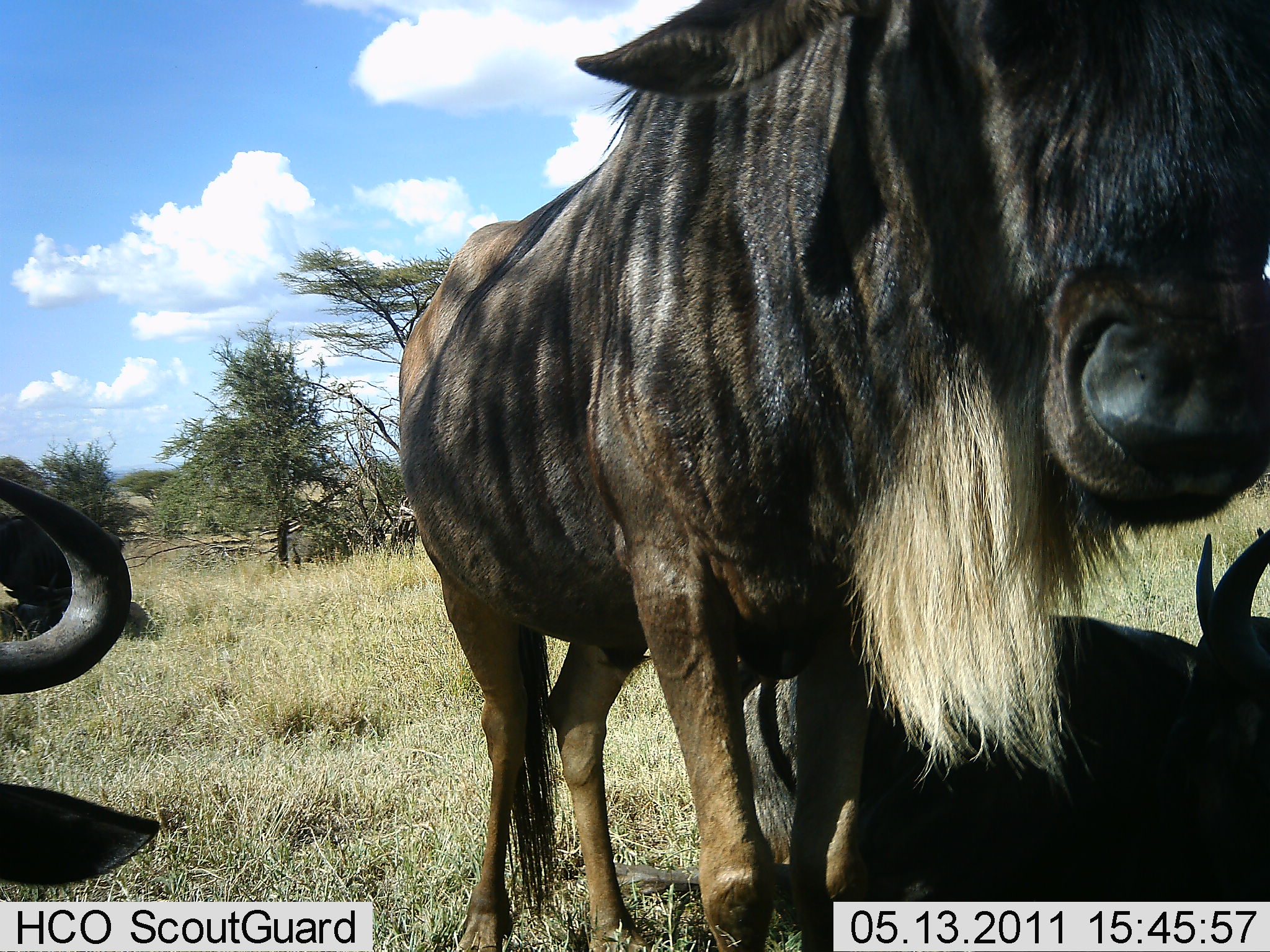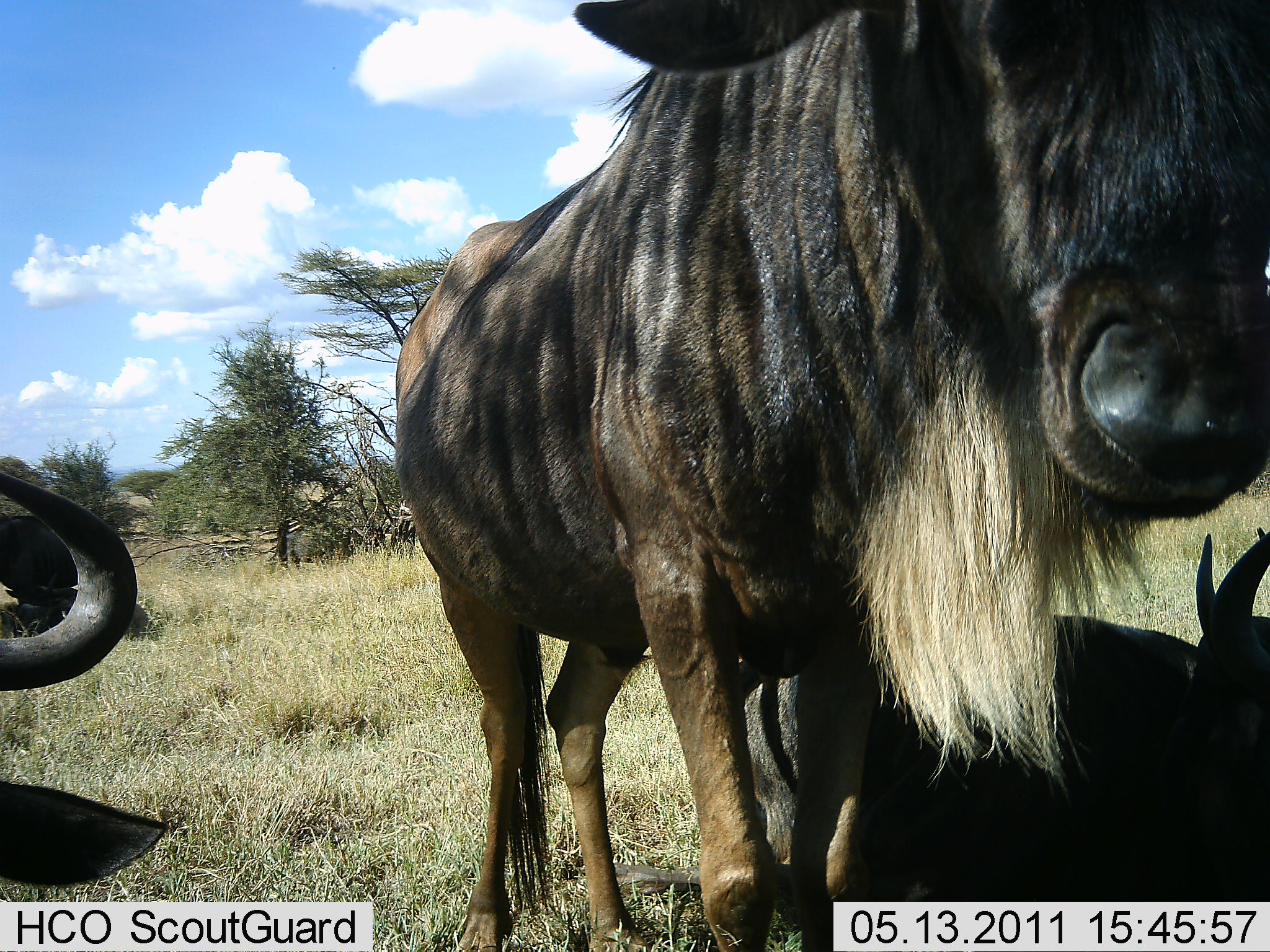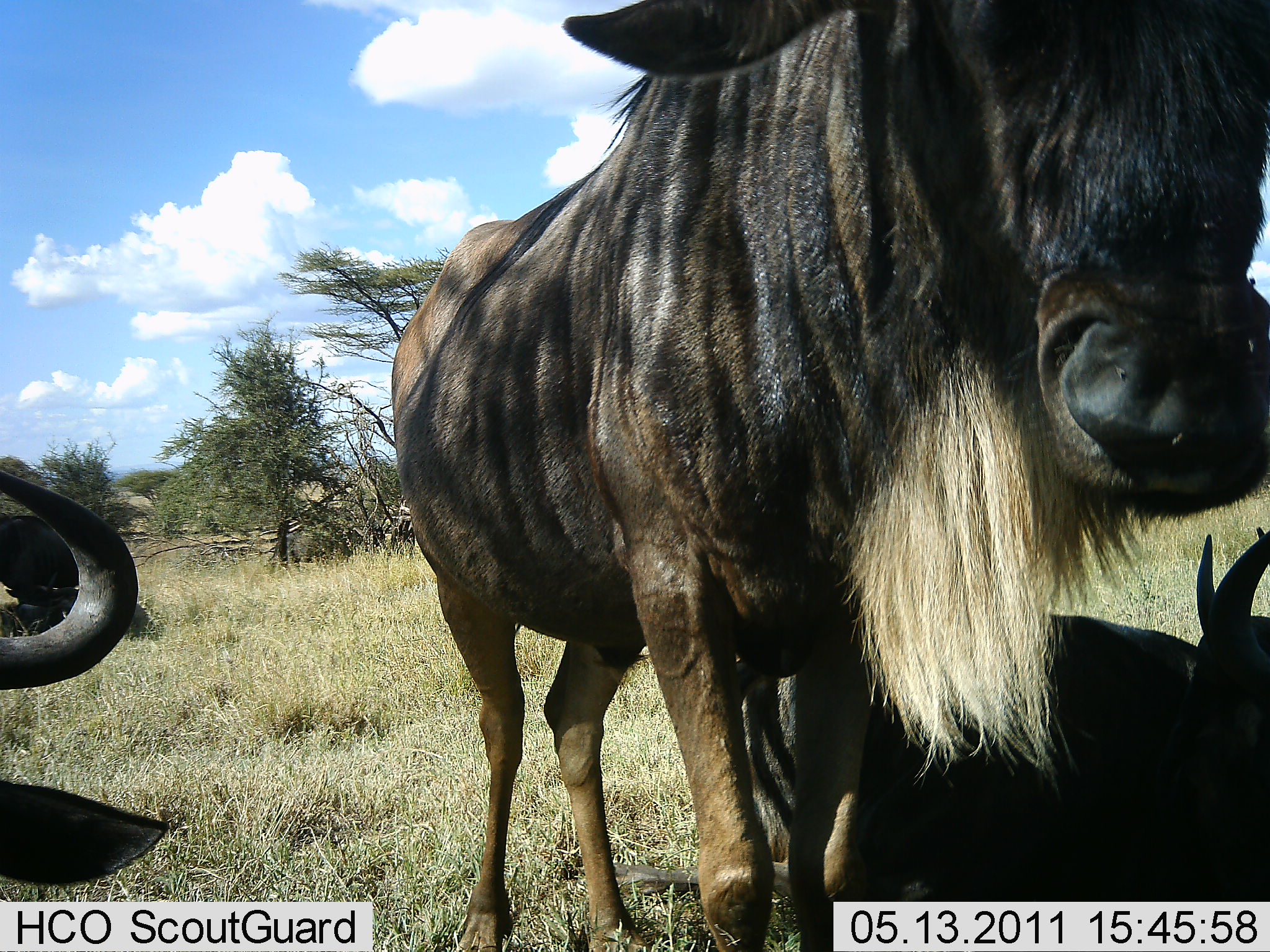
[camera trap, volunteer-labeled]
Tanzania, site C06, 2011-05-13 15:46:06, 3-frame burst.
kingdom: Animalia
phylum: Chordata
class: Mammalia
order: Artiodactyla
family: Bovidae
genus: Connochaetes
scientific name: Connochaetes taurinus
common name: blue wildebeest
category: wildebeest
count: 3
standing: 73%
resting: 36%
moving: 9%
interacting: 0%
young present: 0%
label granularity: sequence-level